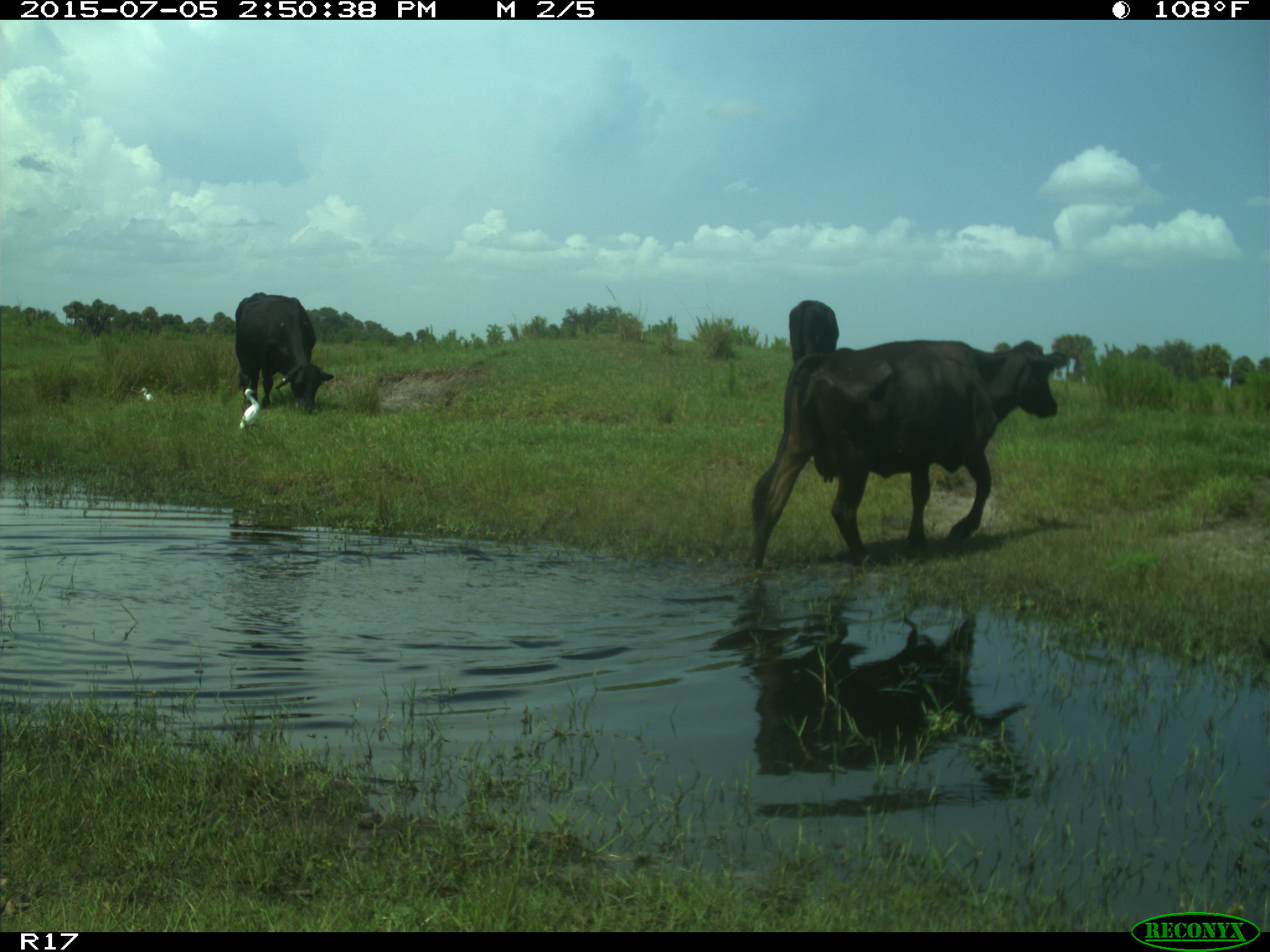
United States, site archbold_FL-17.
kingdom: Animalia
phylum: Chordata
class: Mammalia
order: Artiodactyla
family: Bovidae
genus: Bos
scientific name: Bos taurus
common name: domestic cow